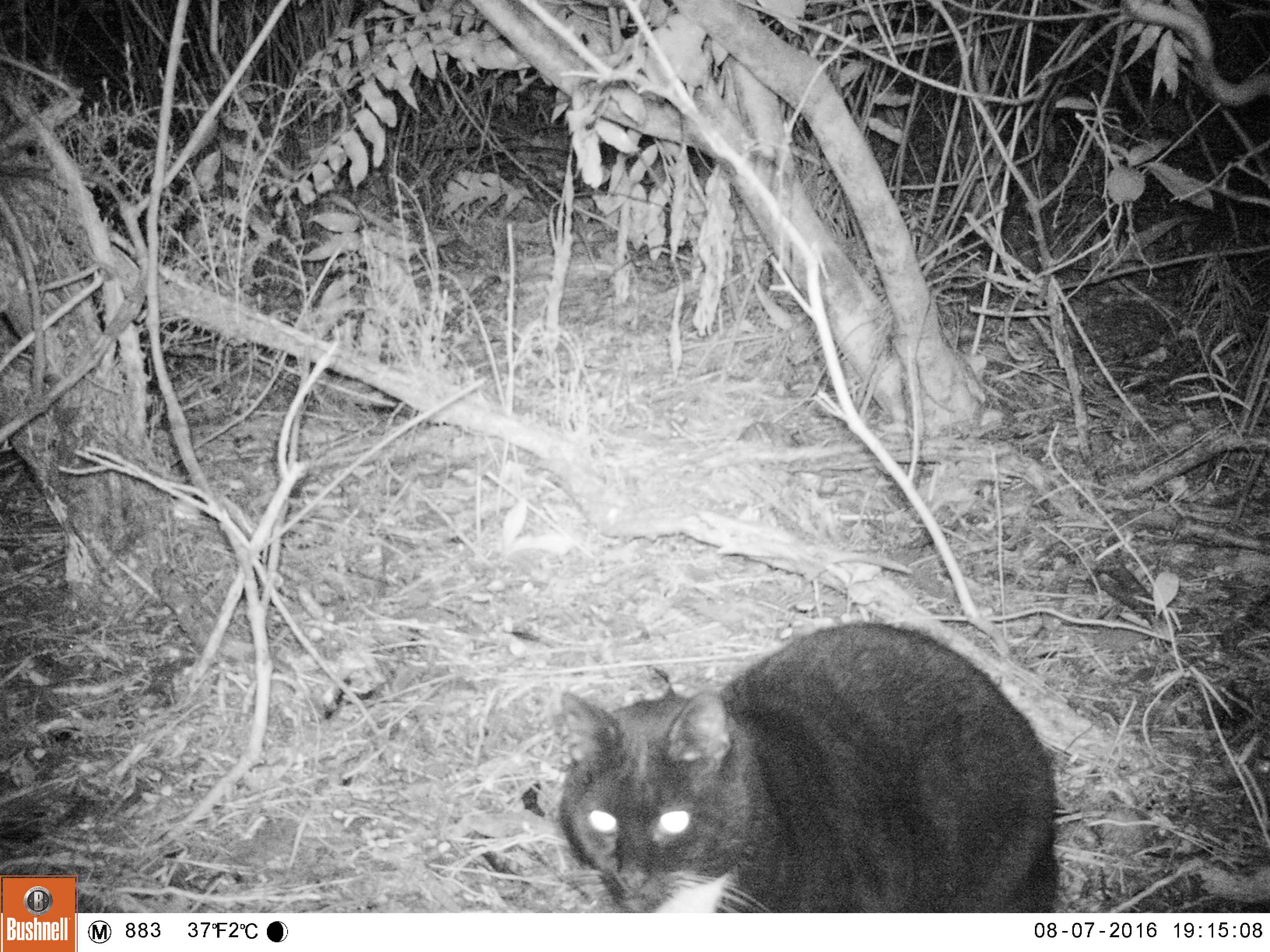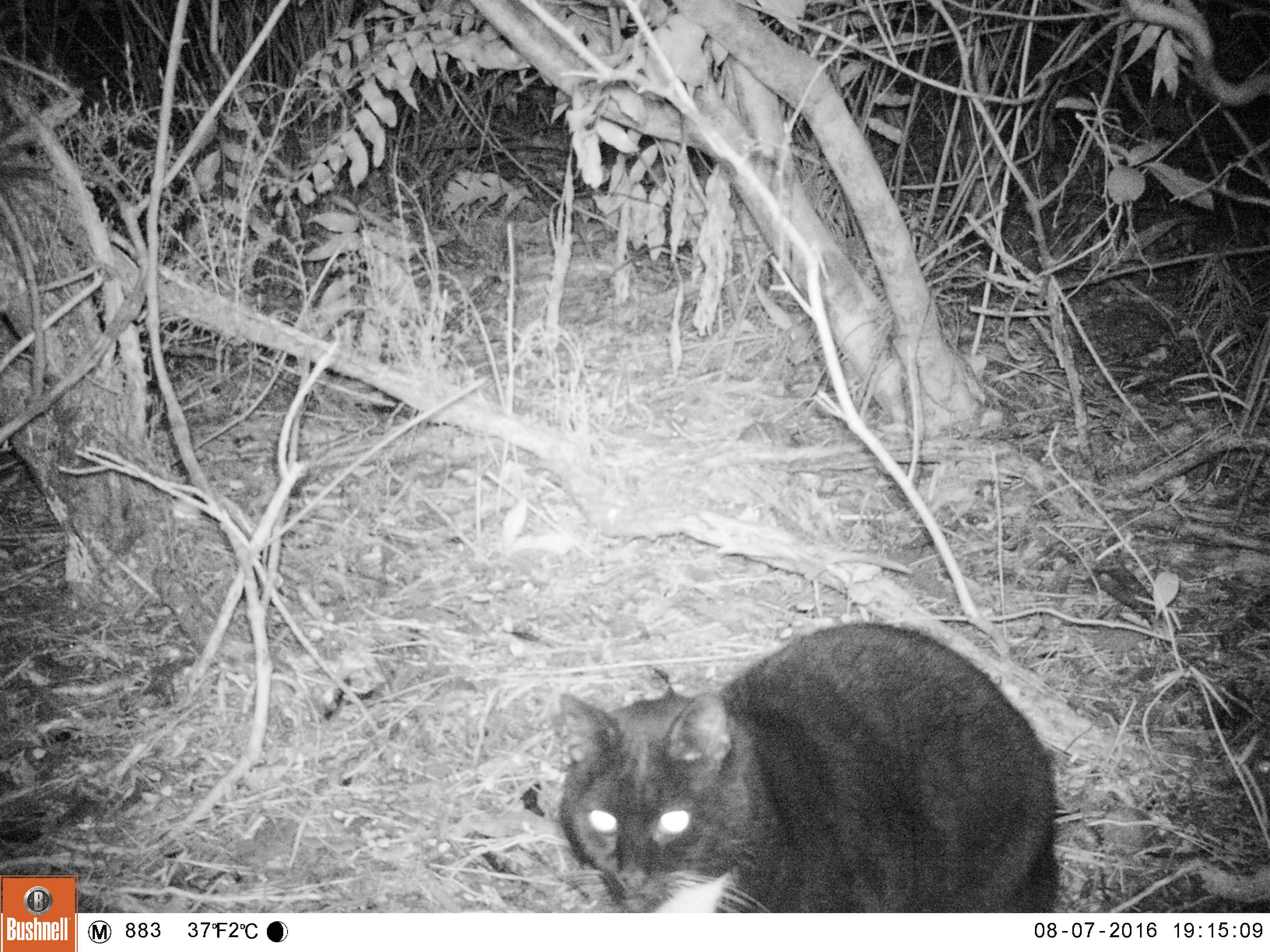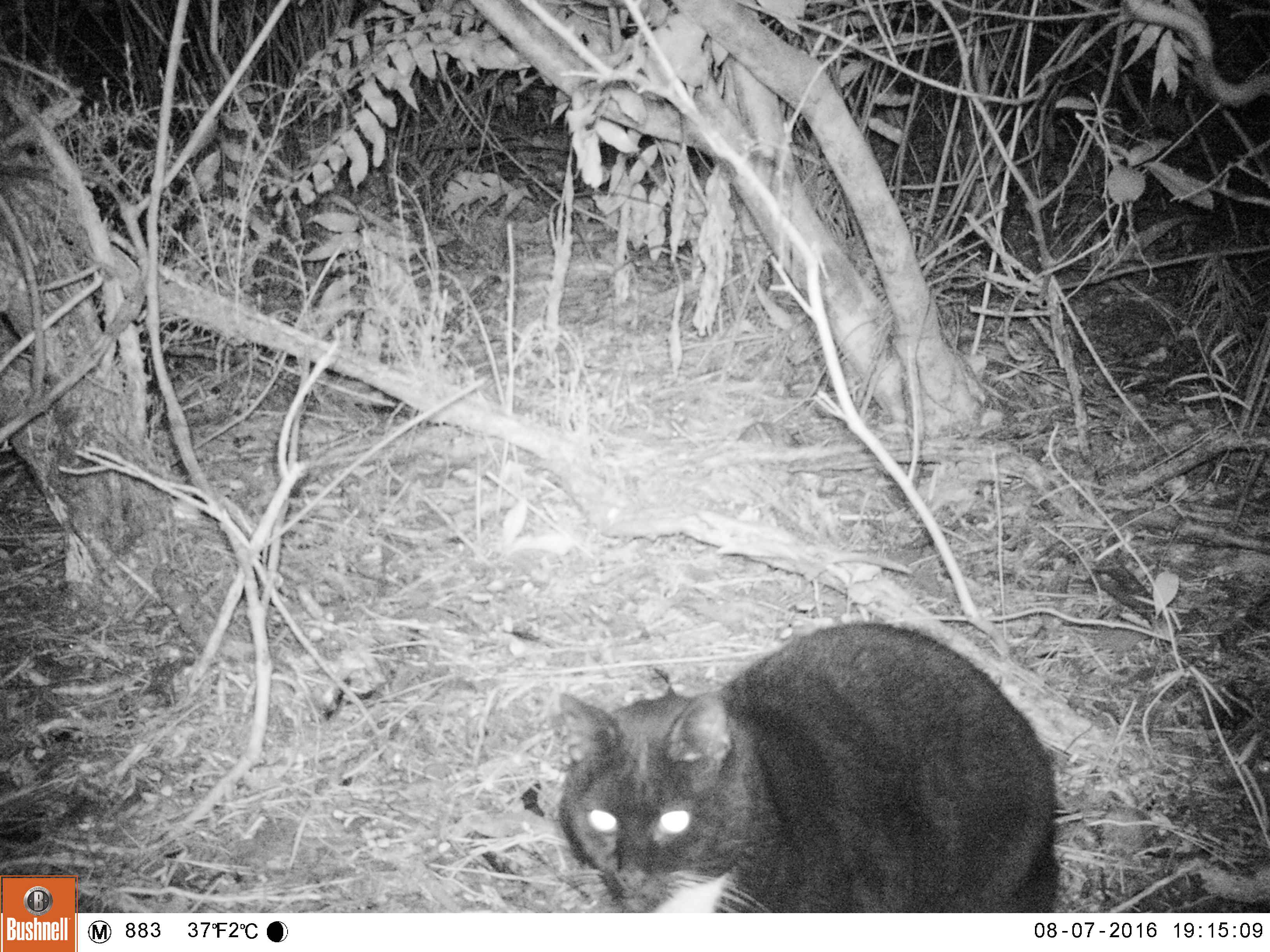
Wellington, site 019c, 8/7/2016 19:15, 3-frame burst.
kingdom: Animalia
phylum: Chordata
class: Mammalia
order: Carnivora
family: Felidae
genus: Felis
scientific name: Felis catus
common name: cat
Cat (Felis catus).